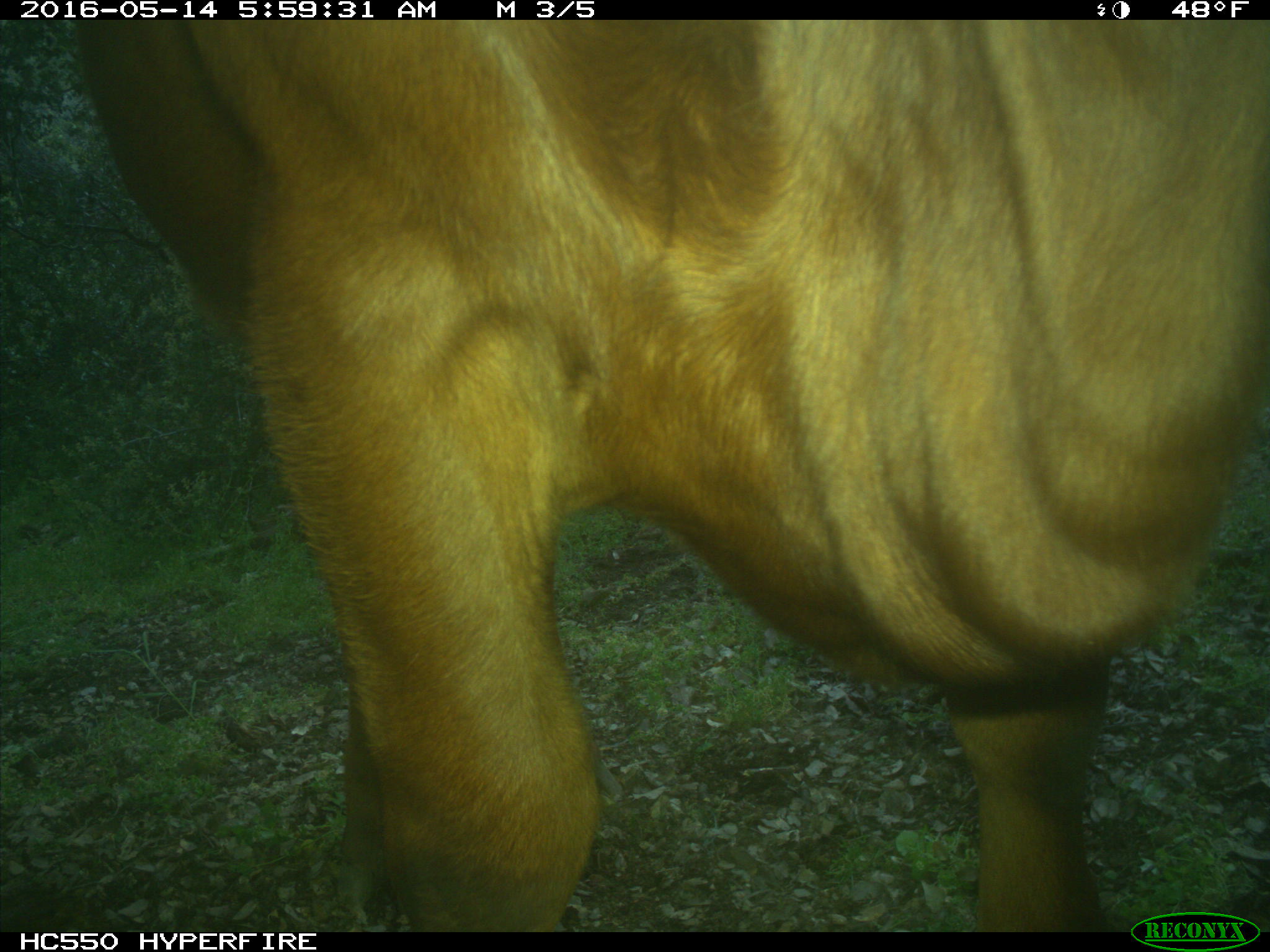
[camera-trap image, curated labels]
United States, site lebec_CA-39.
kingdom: Animalia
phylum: Chordata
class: Mammalia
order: Artiodactyla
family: Bovidae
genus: Bos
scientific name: Bos taurus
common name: domestic cow